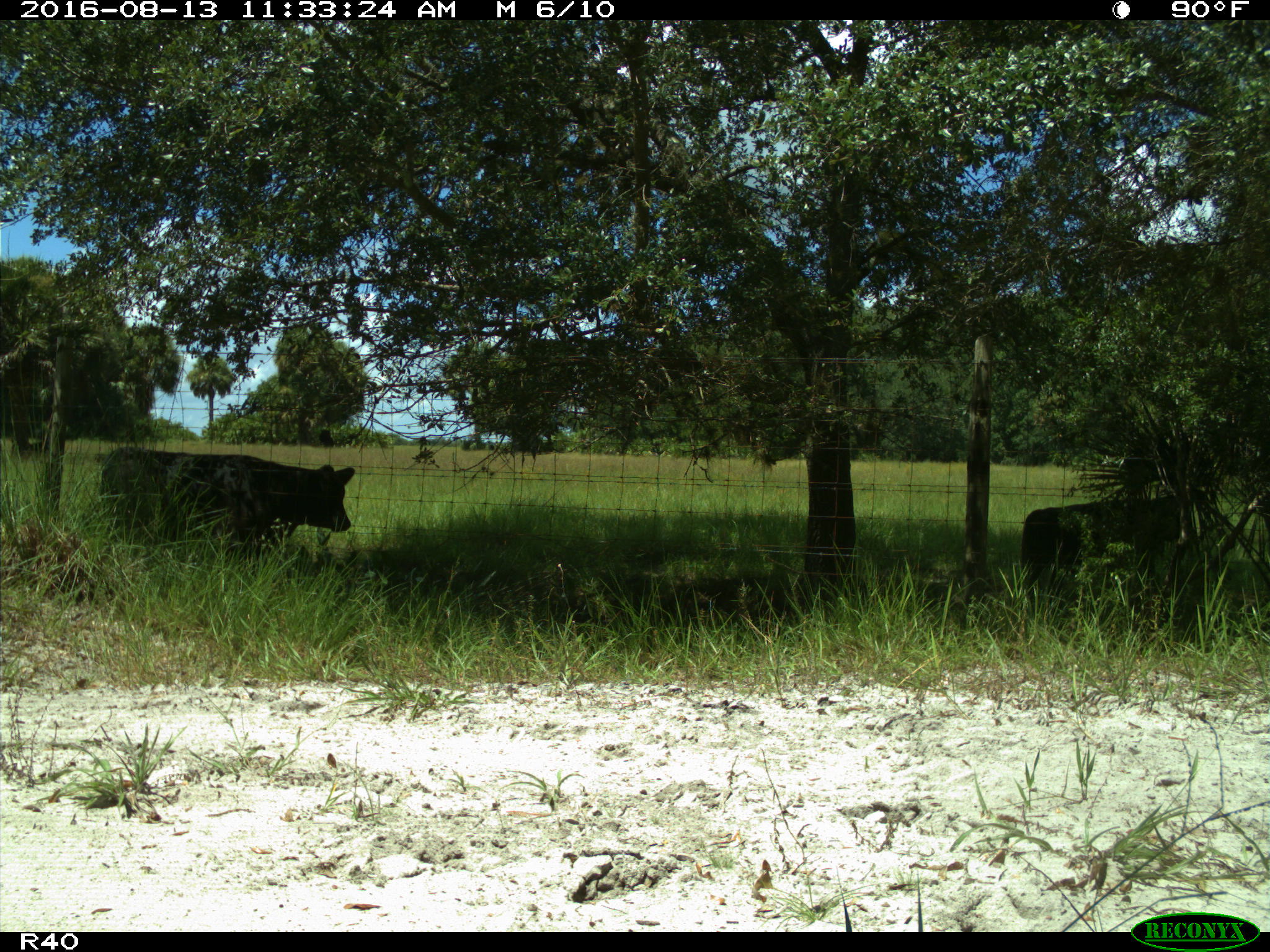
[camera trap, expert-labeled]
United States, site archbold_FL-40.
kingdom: Animalia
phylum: Chordata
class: Mammalia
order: Artiodactyla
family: Bovidae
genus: Bos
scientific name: Bos taurus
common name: domestic cow